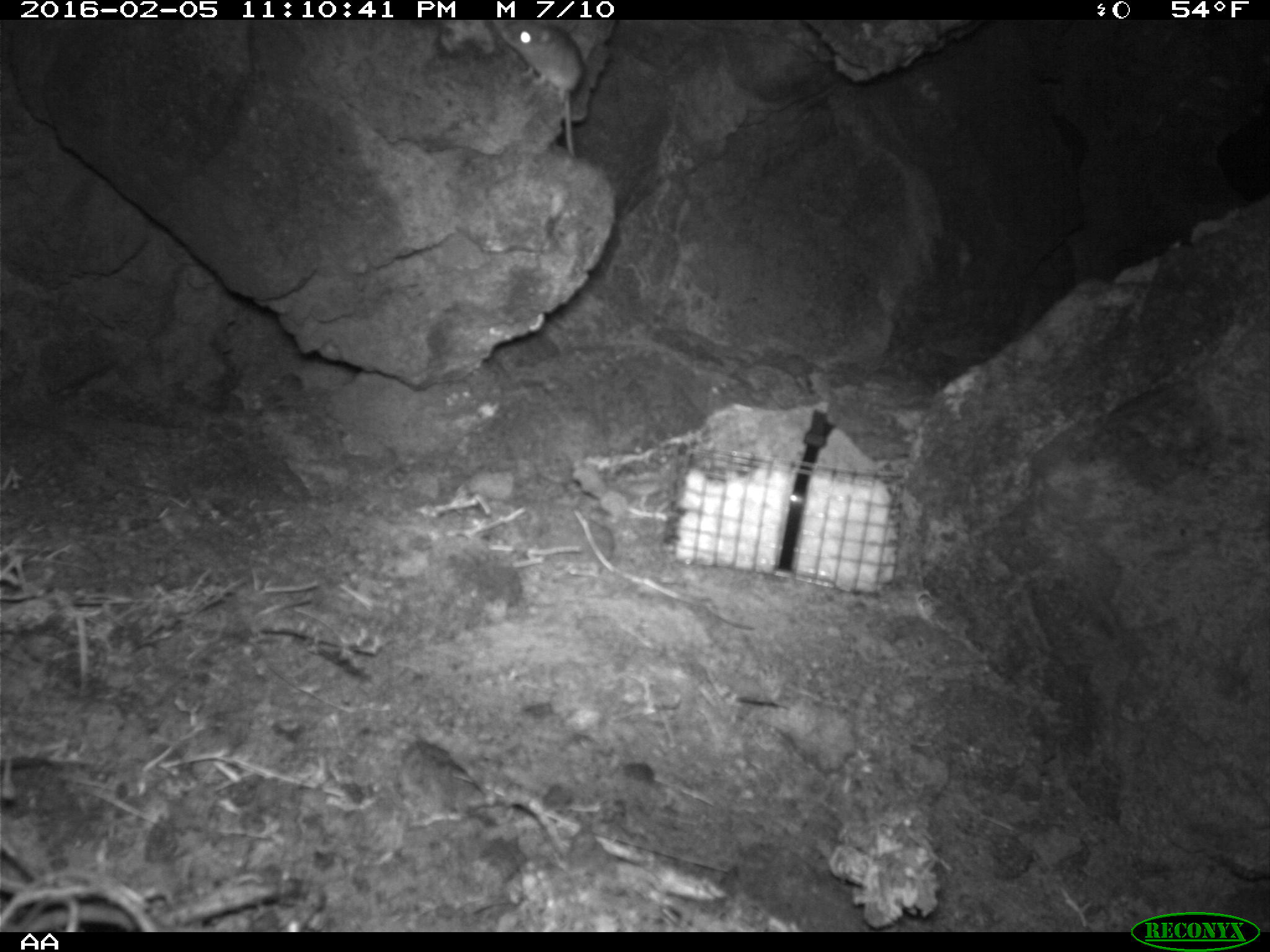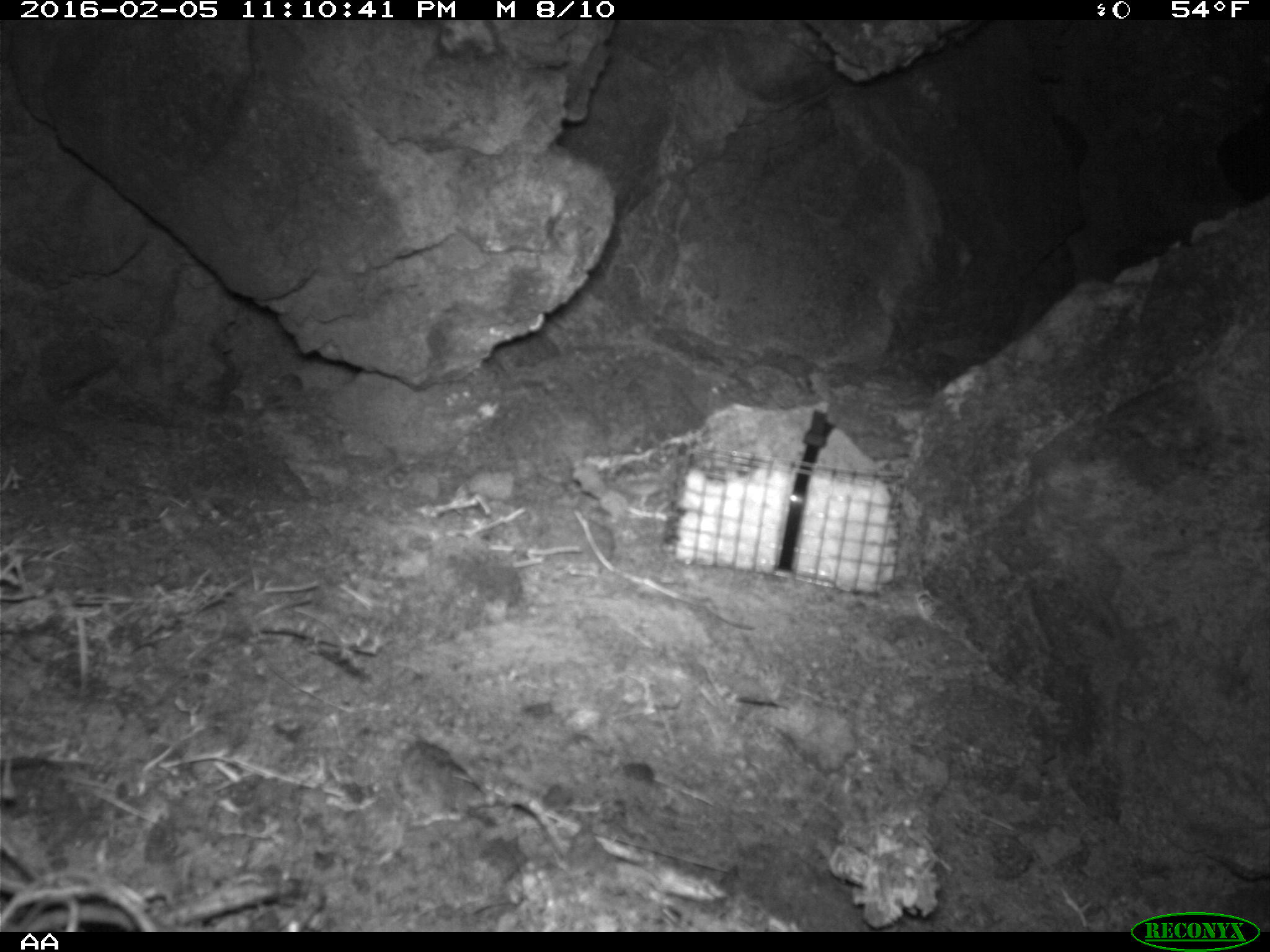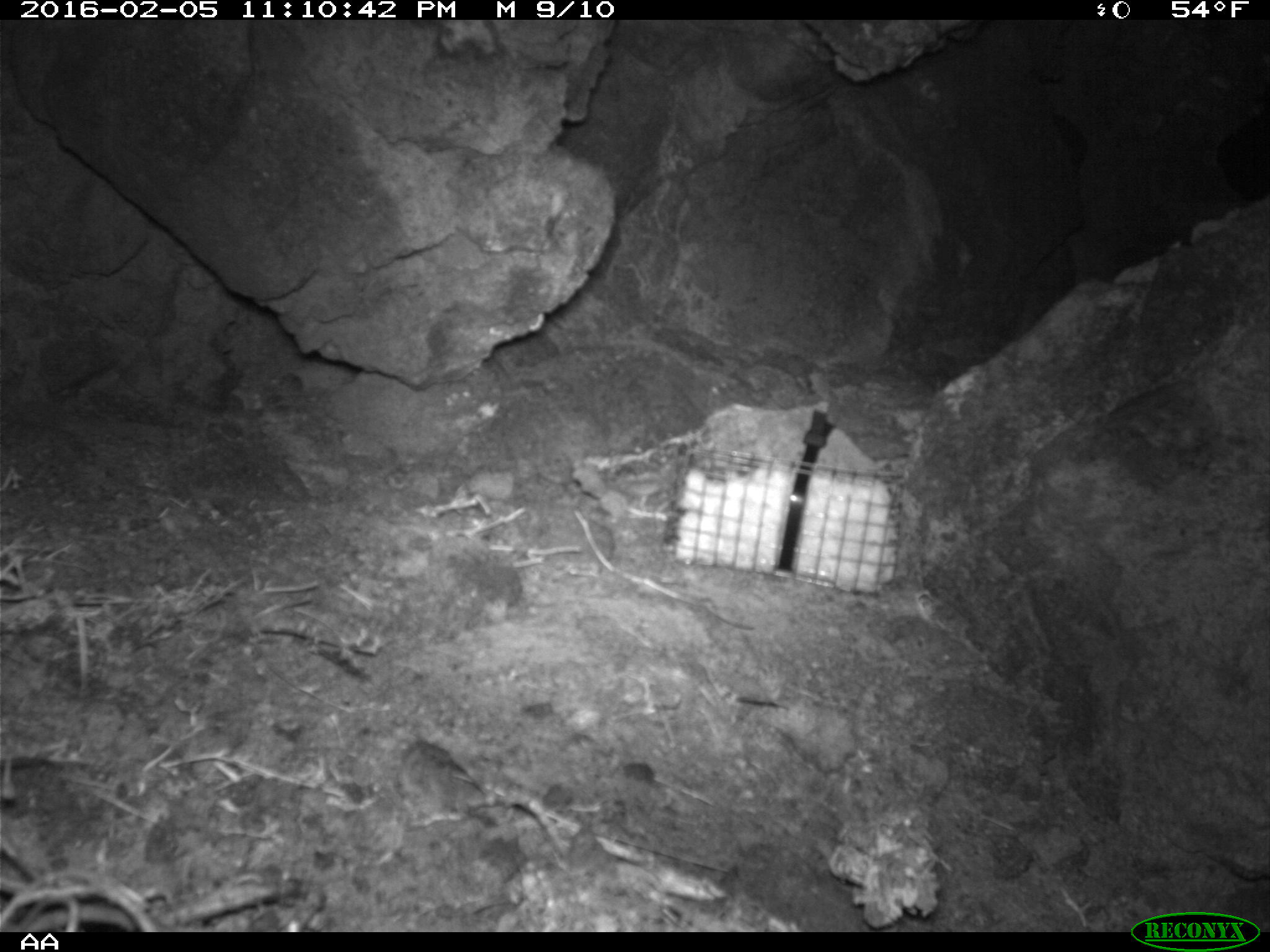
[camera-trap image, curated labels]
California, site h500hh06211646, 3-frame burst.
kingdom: Animalia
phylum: Chordata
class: Mammalia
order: Rodentia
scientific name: Rodentia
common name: rodent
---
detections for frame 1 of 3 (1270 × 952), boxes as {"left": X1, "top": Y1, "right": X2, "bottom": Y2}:
rodent: {"left": 489, "top": 18, "right": 585, "bottom": 160}